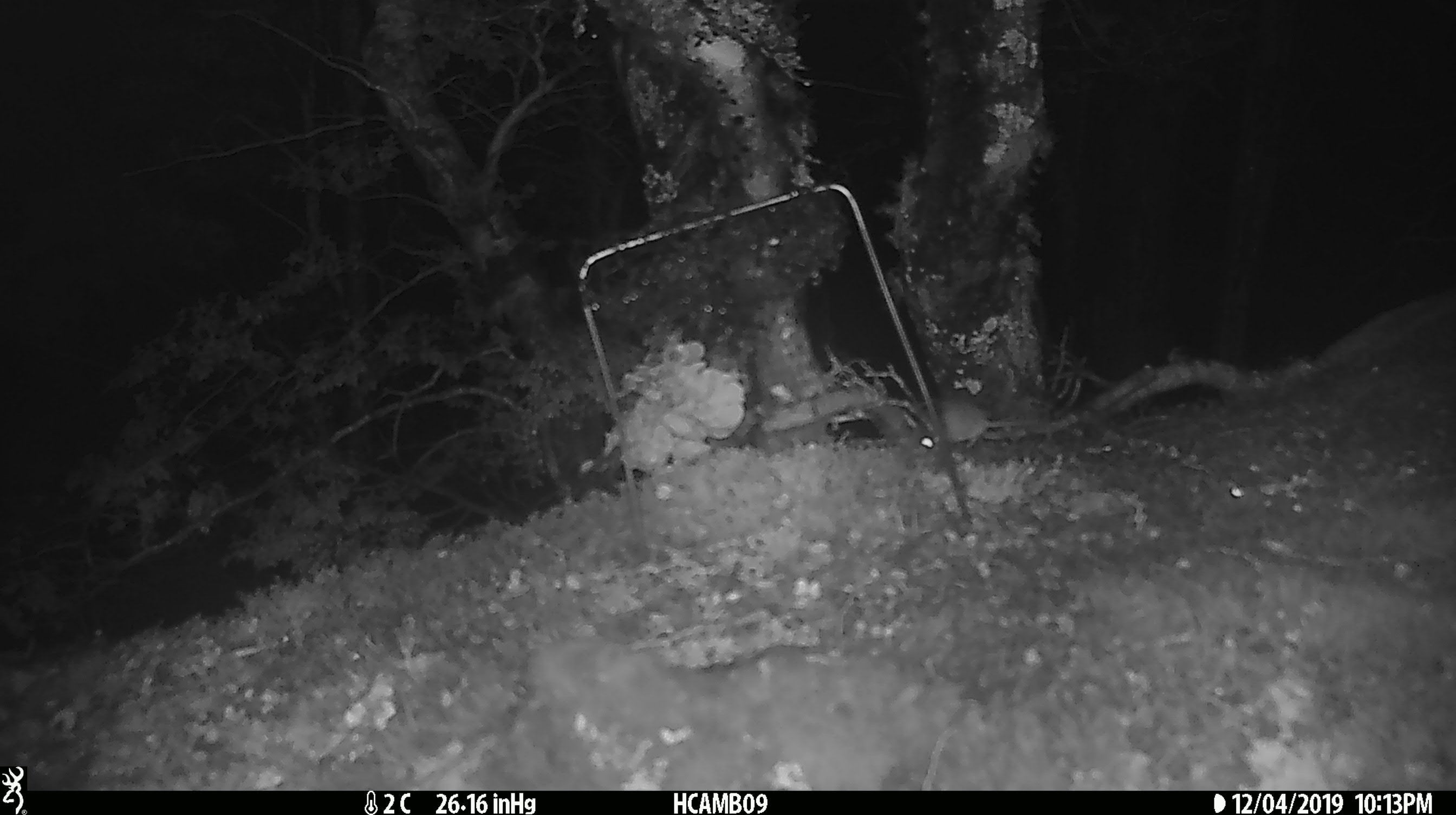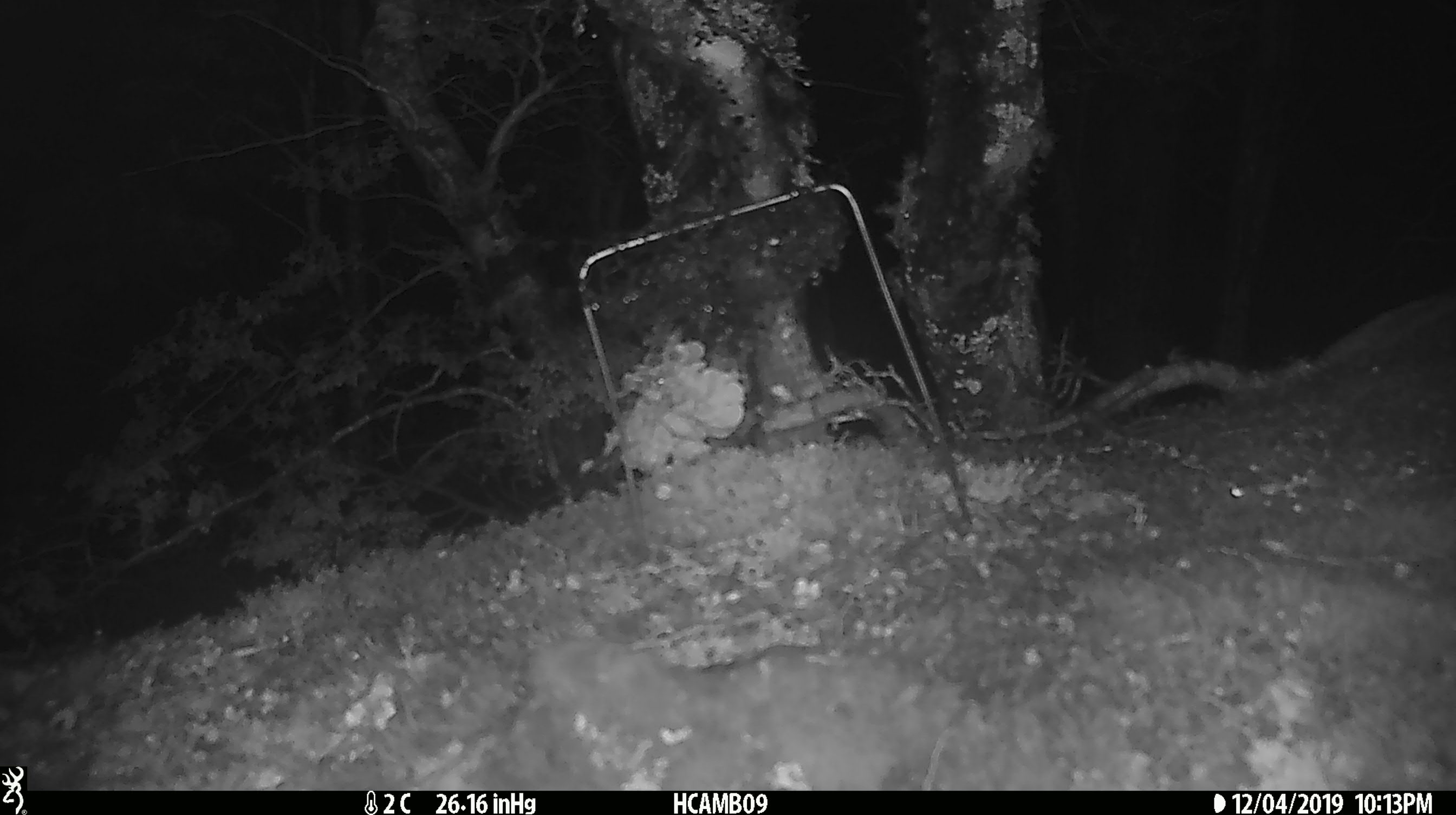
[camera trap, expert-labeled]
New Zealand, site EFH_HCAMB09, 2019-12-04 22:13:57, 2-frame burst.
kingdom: Animalia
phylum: Chordata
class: Mammalia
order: Rodentia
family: Muridae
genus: Mus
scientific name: Mus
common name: mouse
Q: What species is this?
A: Mouse (Mus).